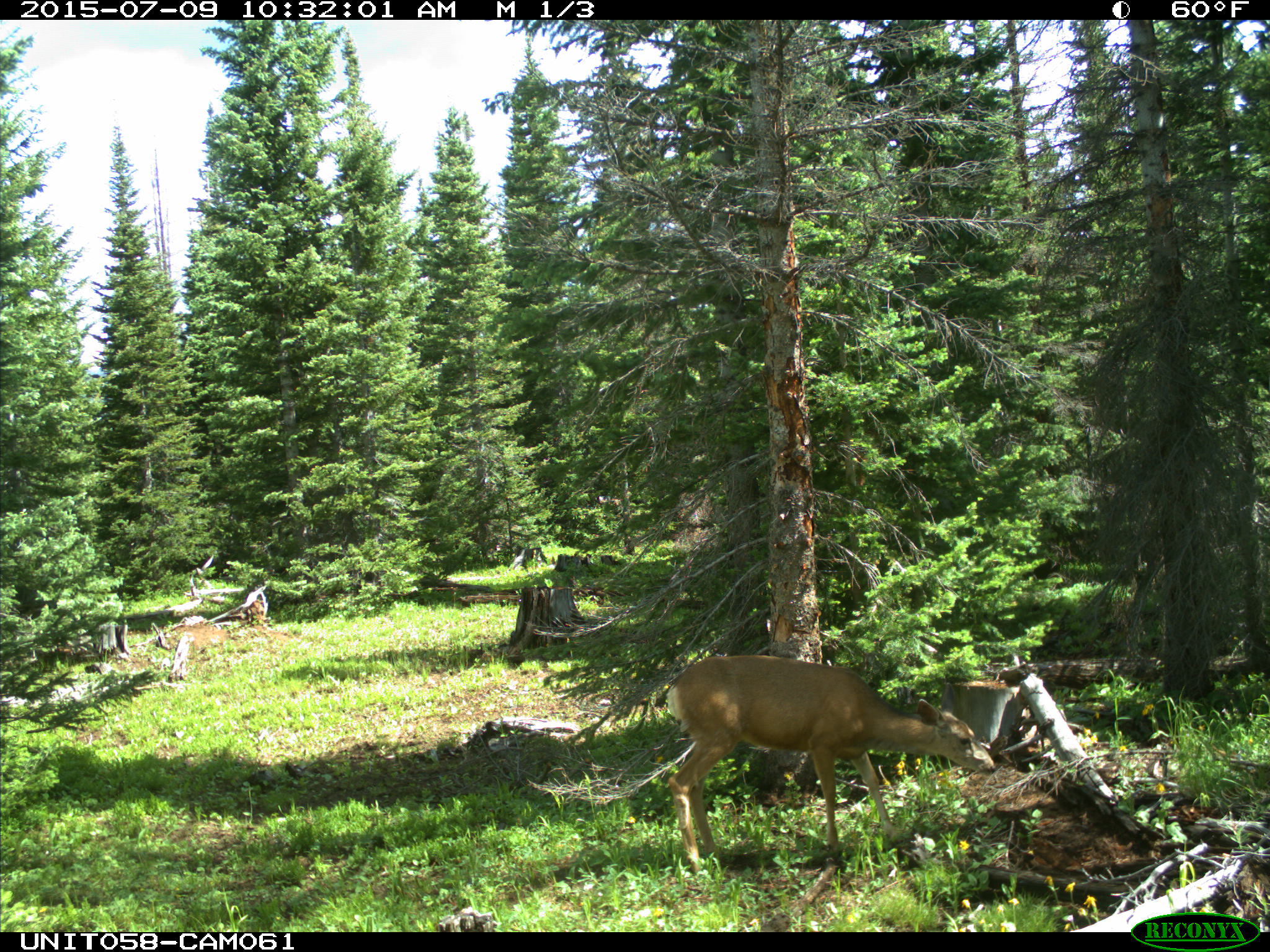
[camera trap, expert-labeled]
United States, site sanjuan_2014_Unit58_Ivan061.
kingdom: Animalia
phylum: Chordata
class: Mammalia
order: Artiodactyla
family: Cervidae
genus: Odocoileus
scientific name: Odocoileus hemionus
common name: mule deer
Odocoileus hemionus (mule deer).